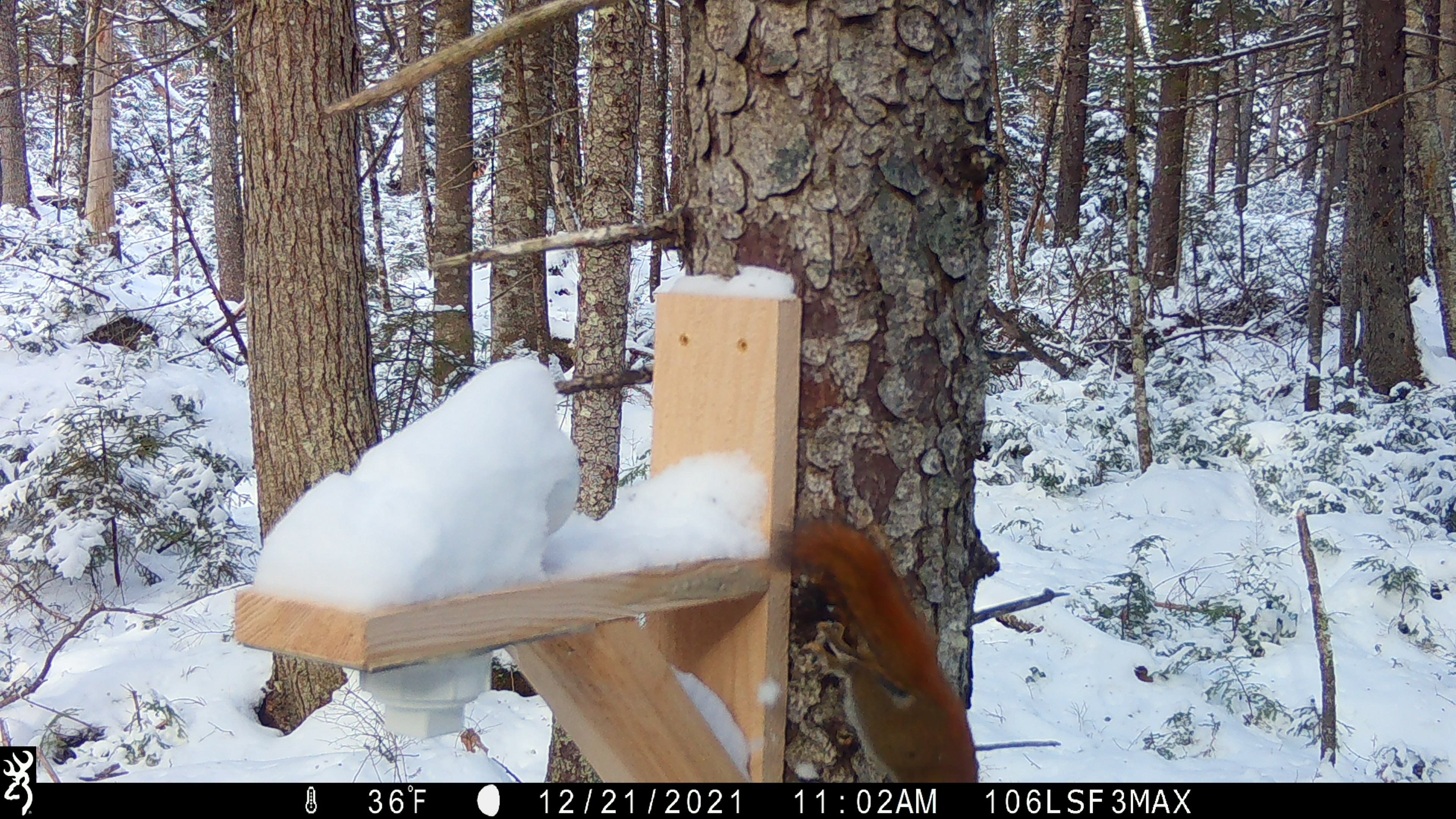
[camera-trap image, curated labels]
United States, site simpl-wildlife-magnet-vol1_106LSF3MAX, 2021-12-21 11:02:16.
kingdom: Animalia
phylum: Chordata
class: Mammalia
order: Rodentia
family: Sciuridae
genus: Tamiasciurus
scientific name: Tamiasciurus hudsonicus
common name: red squirrel